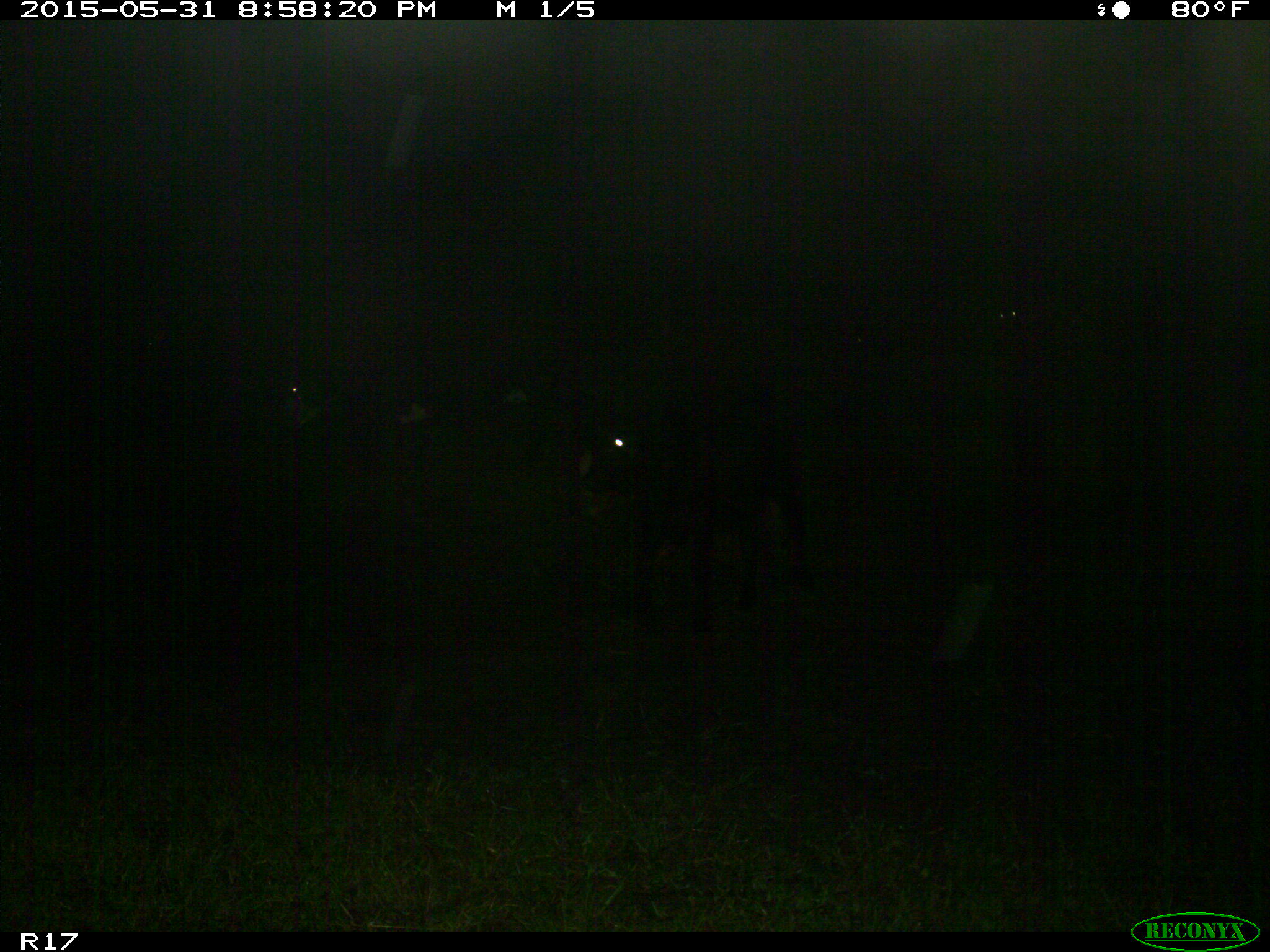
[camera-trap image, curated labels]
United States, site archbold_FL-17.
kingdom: Animalia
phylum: Chordata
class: Mammalia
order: Artiodactyla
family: Bovidae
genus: Bos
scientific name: Bos taurus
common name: domestic cow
Bos taurus (domestic cow).